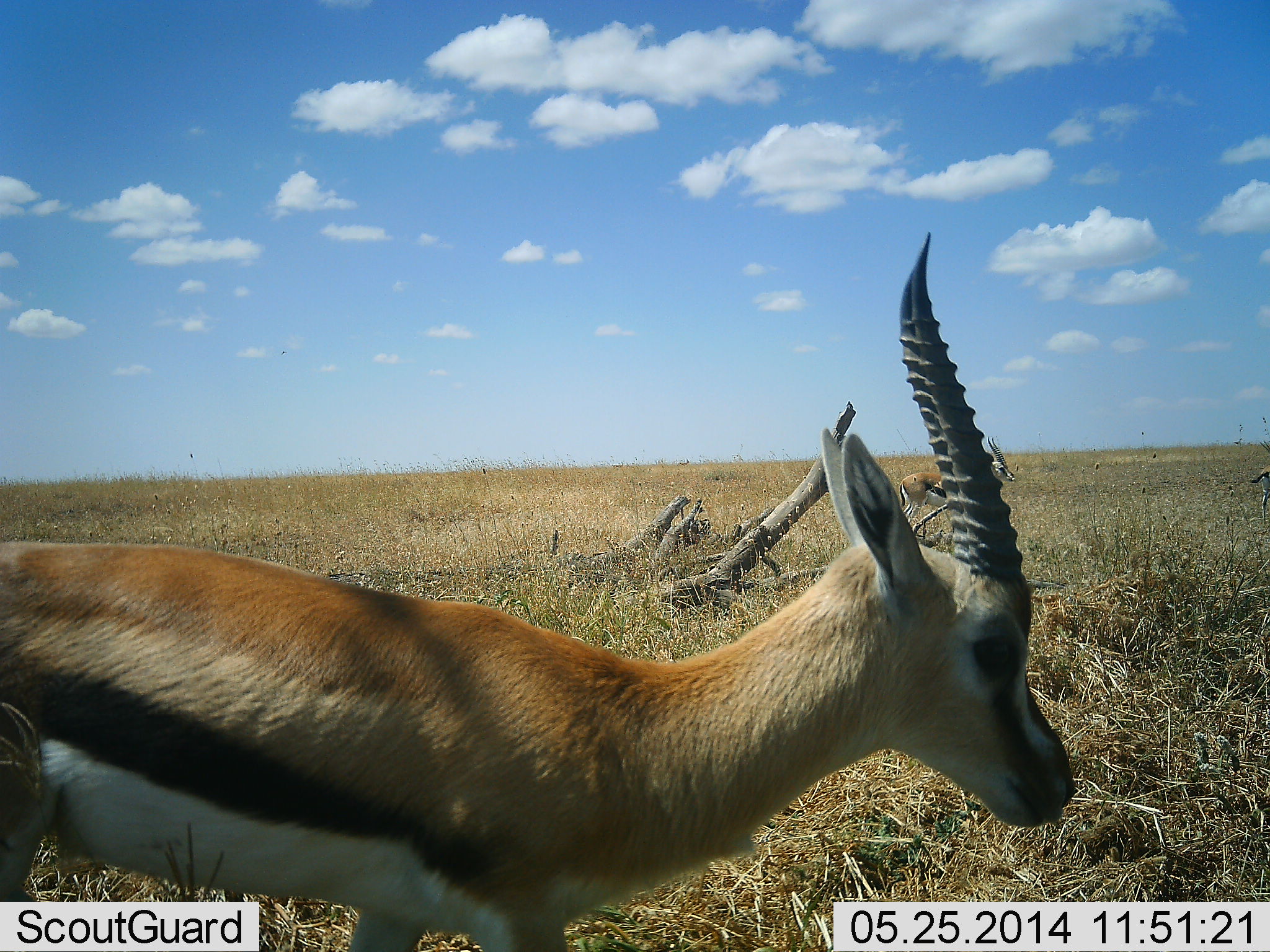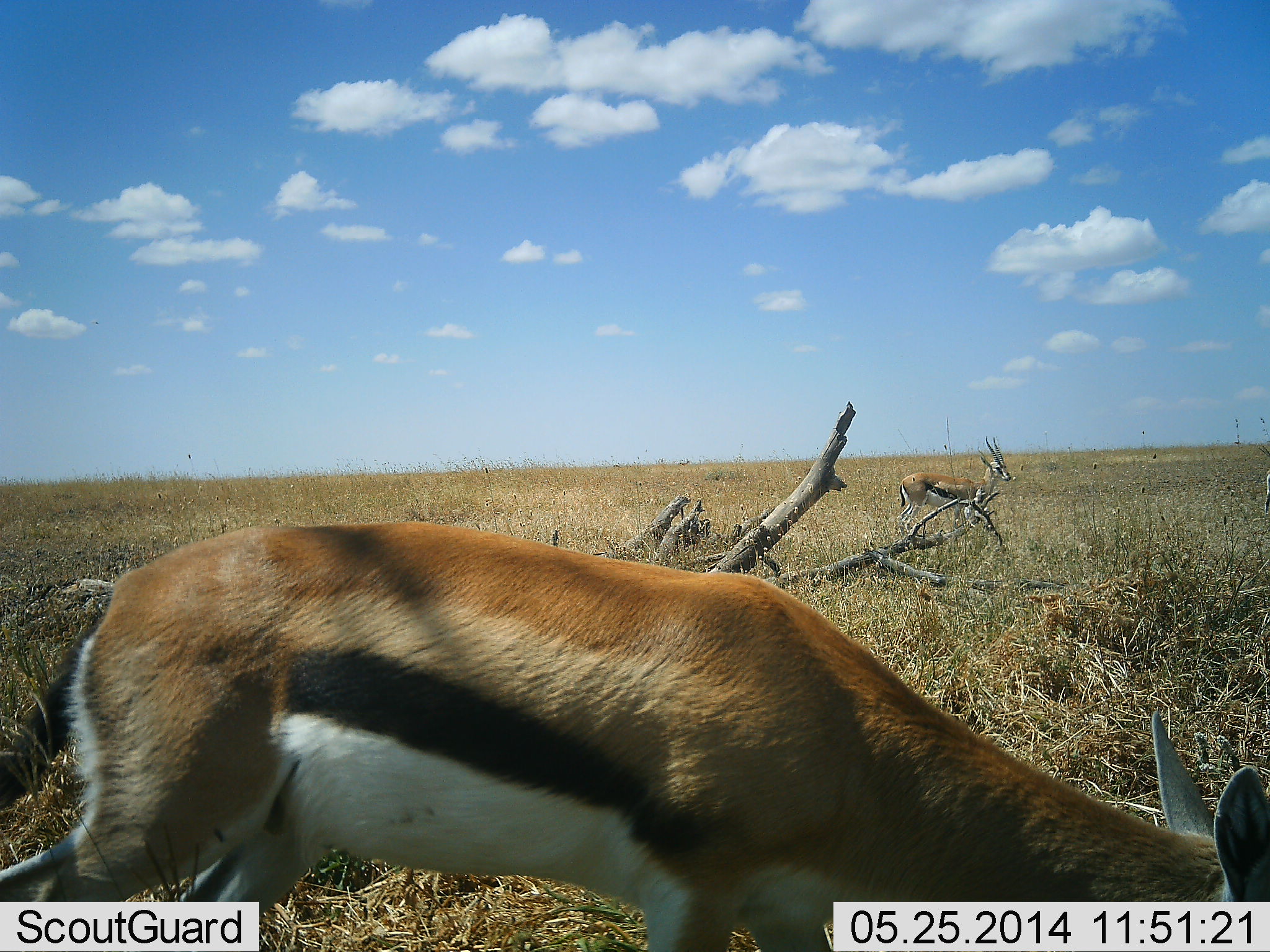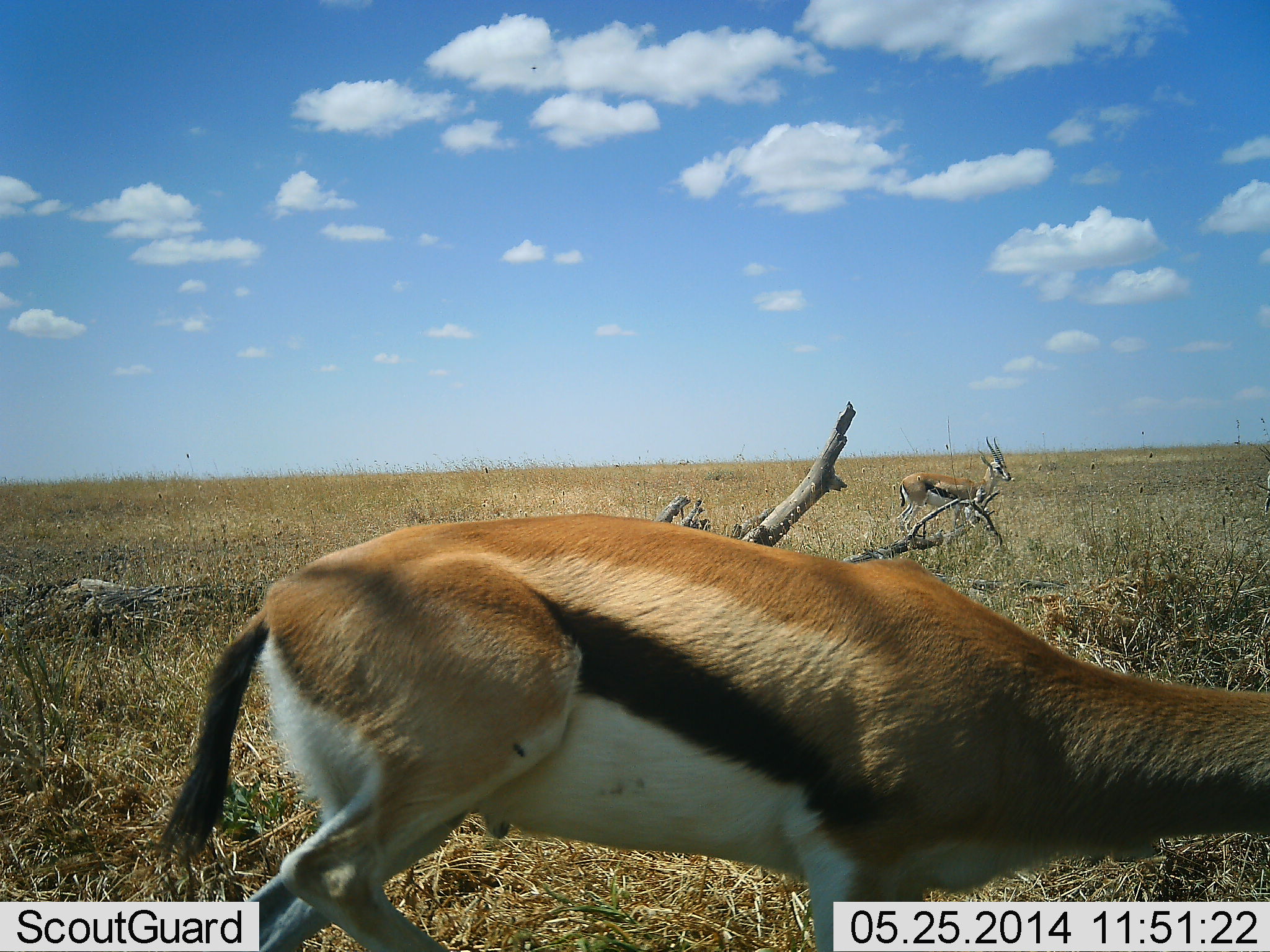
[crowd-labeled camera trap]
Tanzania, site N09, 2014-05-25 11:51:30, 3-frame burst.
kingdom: Animalia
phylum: Chordata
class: Mammalia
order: Artiodactyla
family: Bovidae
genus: Eudorcas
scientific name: Eudorcas thomsonii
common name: thomson's gazelle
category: gazellethomsons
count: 2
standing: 0%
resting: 0%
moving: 18%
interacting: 0%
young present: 0%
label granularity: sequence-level